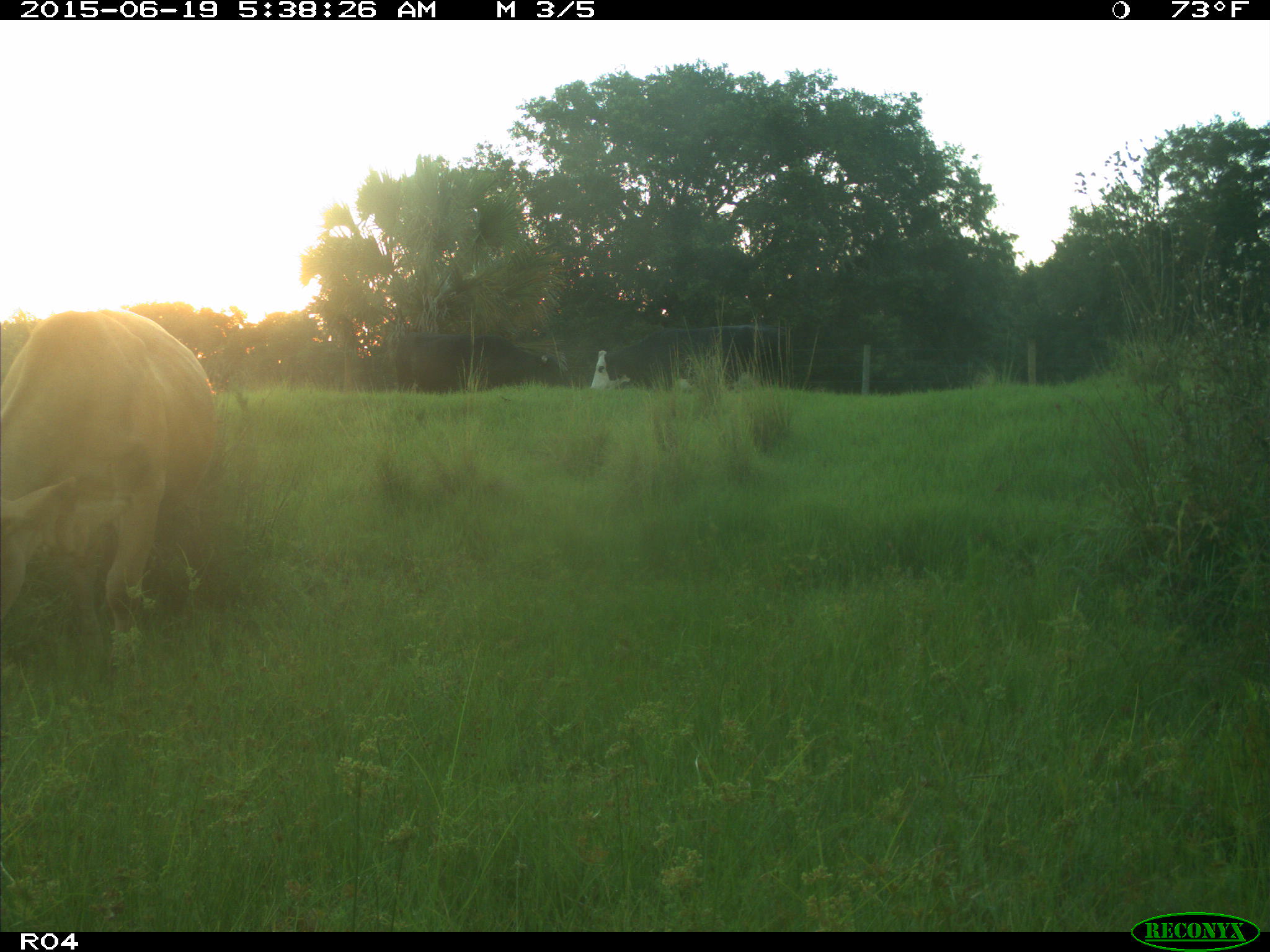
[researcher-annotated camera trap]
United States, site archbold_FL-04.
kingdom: Animalia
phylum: Chordata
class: Mammalia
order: Artiodactyla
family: Bovidae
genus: Bos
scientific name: Bos taurus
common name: domestic cow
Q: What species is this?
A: Bos taurus (domestic cow).